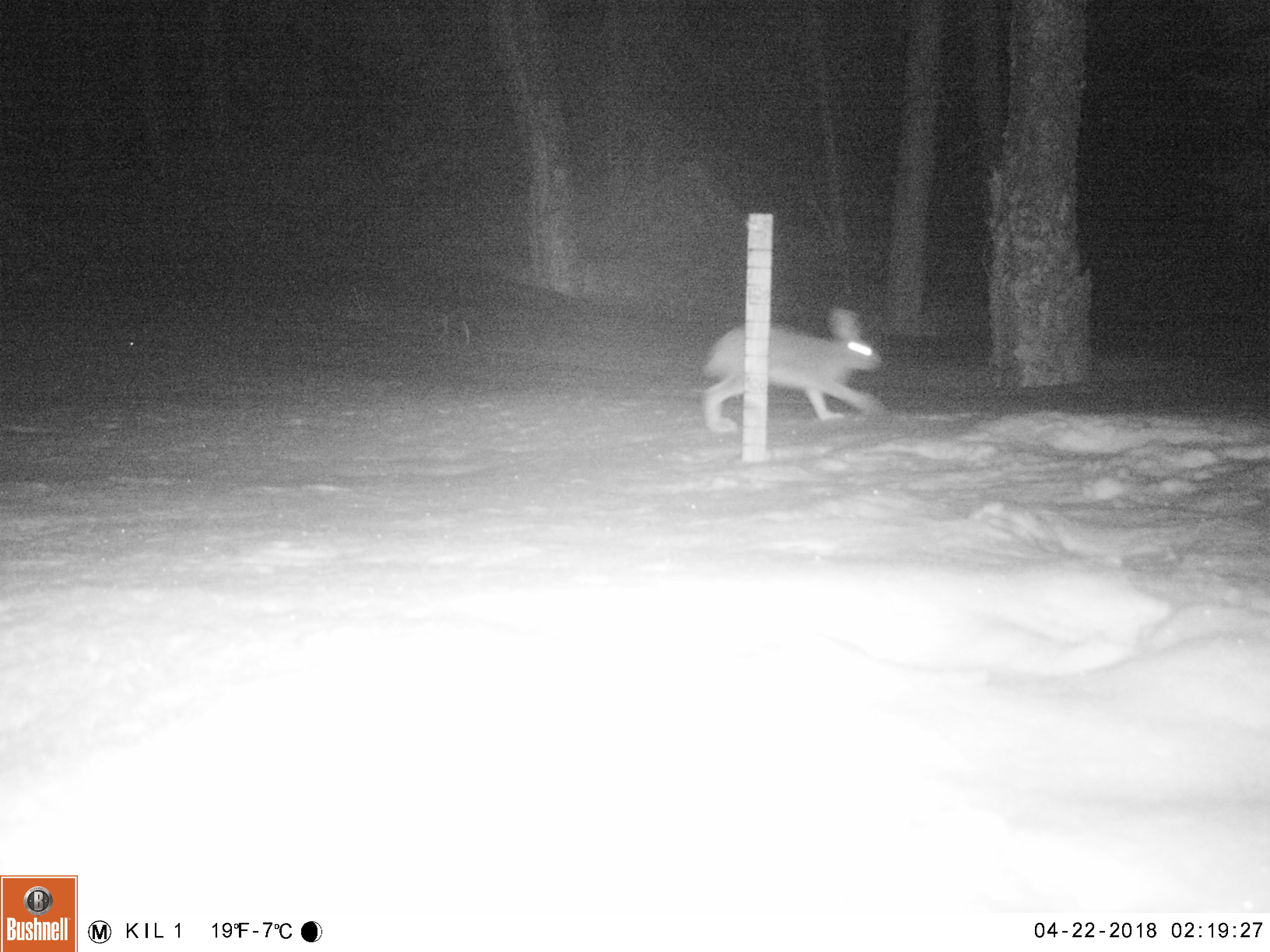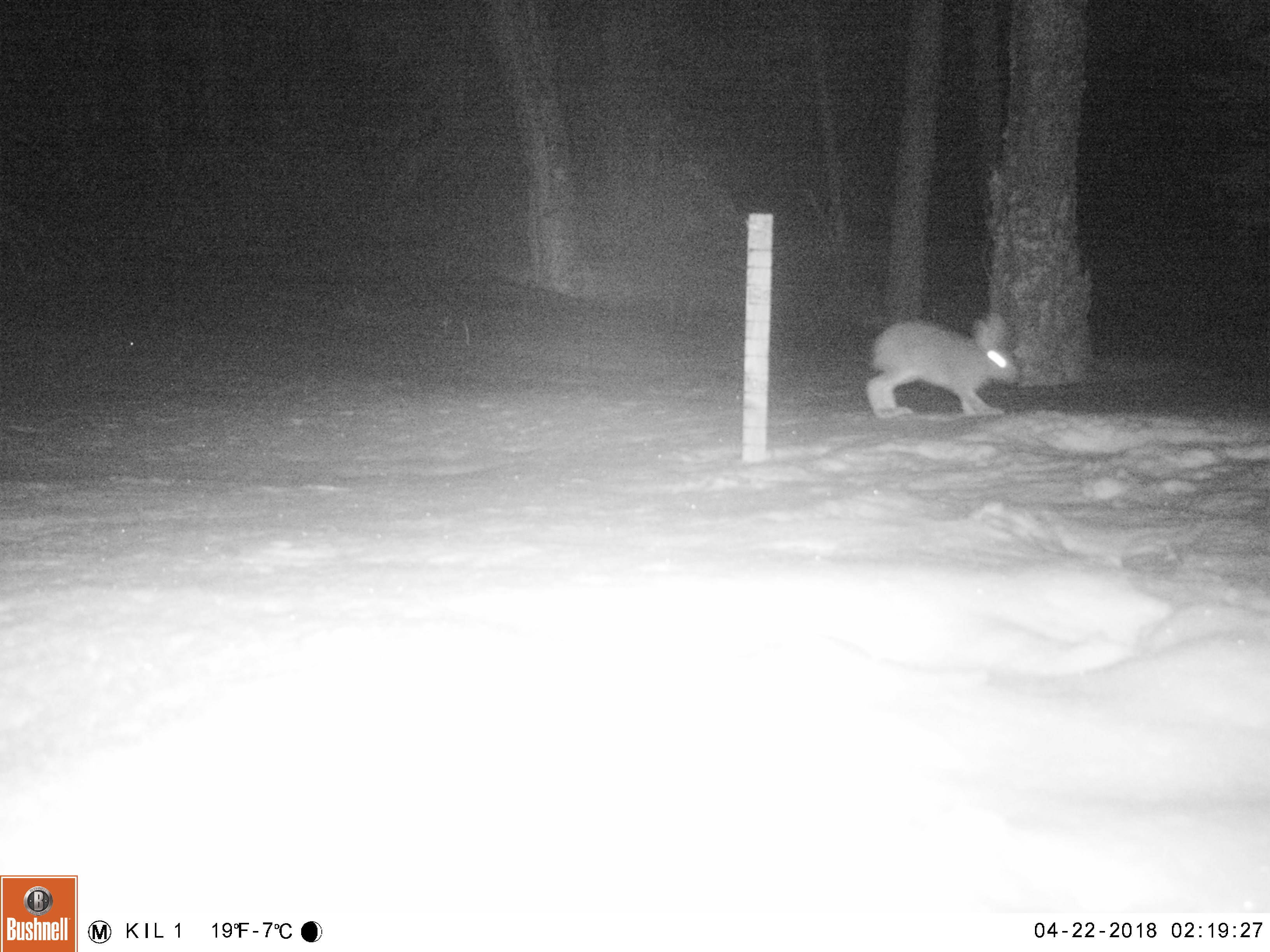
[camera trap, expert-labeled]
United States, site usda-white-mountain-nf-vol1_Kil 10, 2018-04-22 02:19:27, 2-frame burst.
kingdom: Animalia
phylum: Chordata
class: Mammalia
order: Lagomorpha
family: Leporidae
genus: Lepus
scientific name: Lepus americanus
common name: snowshoe hare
Snowshoe hare (Lepus americanus).